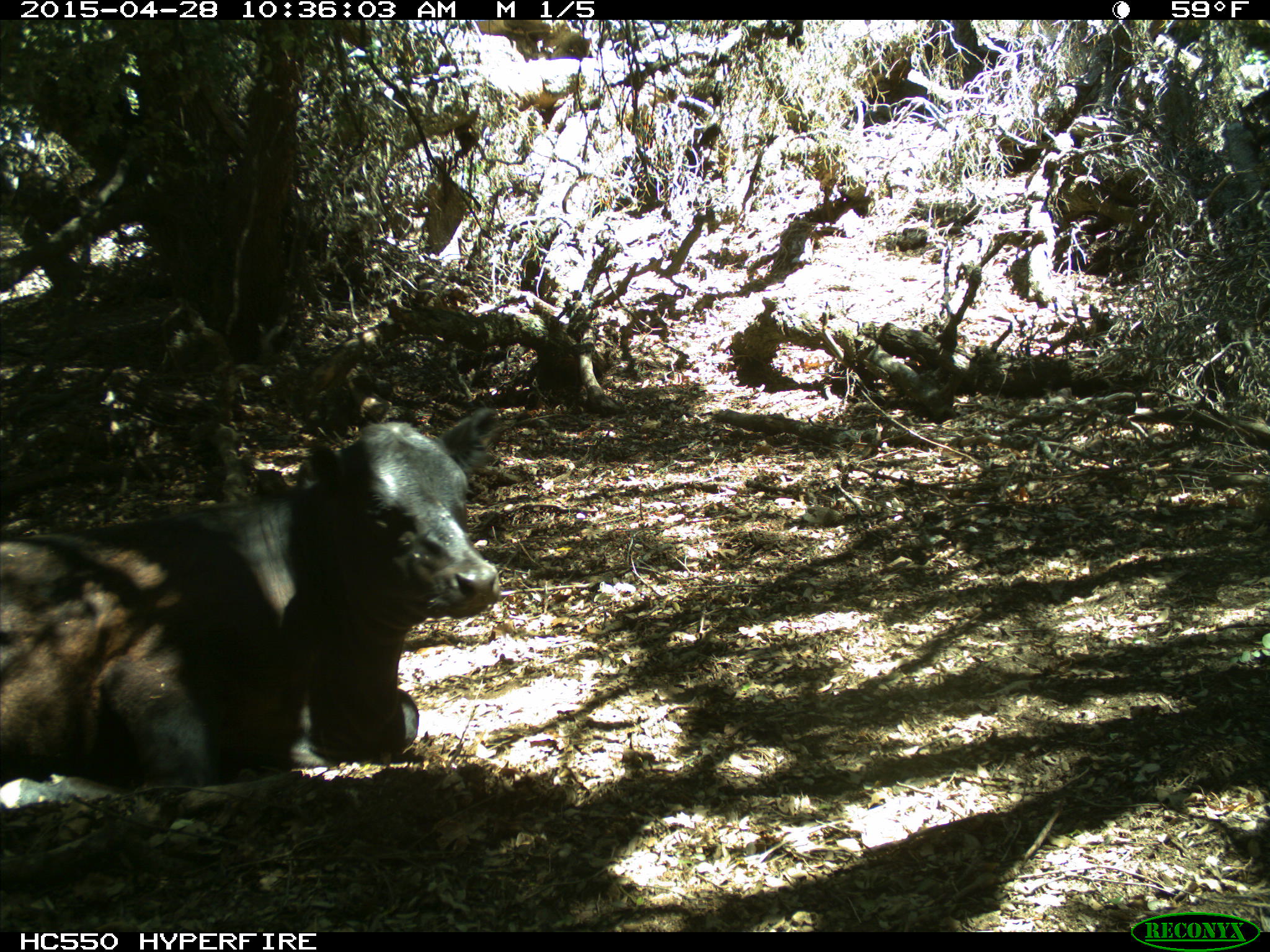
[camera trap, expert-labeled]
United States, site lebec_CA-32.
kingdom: Animalia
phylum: Chordata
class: Mammalia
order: Artiodactyla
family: Bovidae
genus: Bos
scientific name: Bos taurus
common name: domestic cow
Bos taurus (domestic cow).